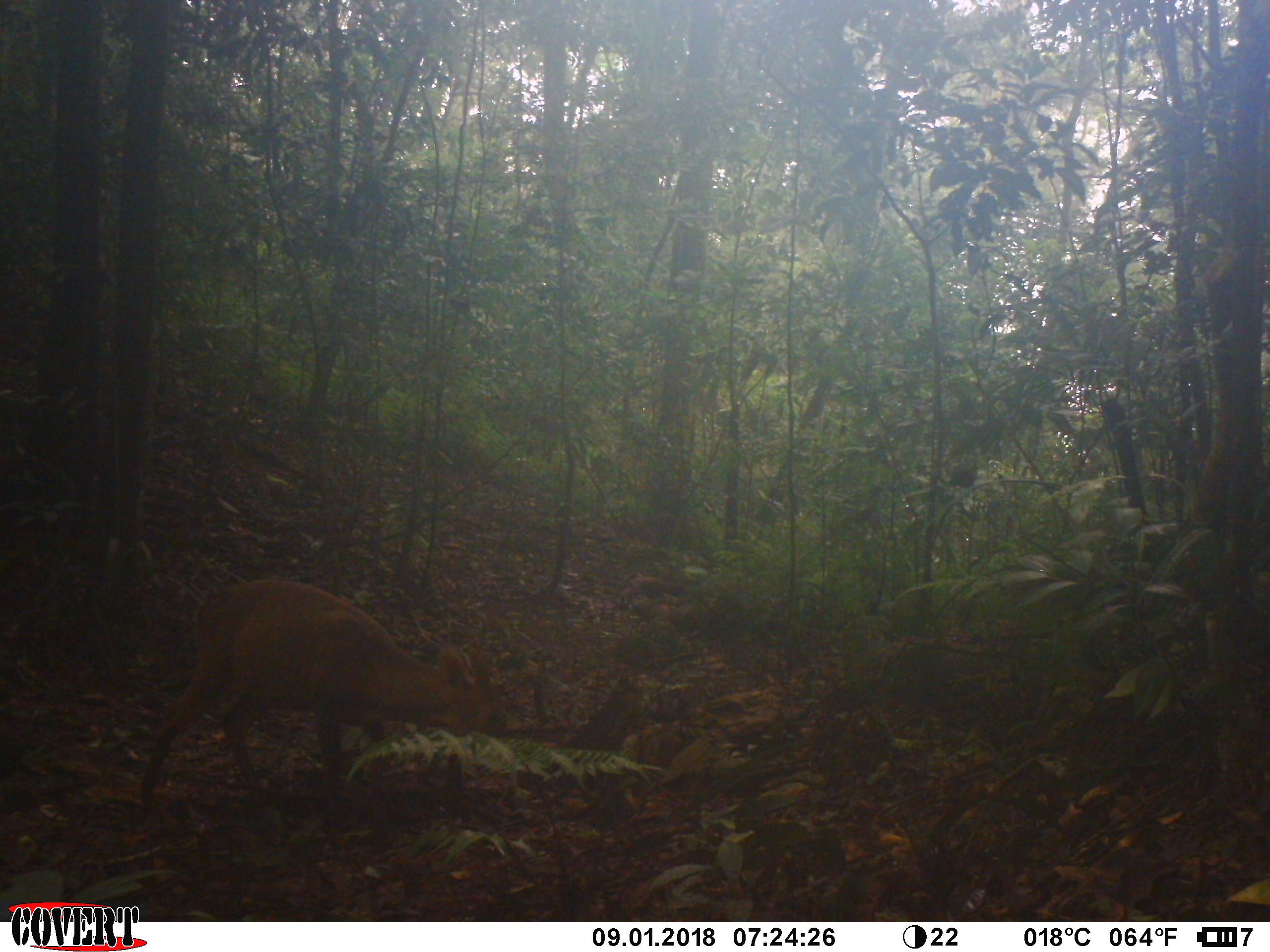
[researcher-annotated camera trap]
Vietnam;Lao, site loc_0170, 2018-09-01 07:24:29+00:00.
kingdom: Animalia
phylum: Chordata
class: Mammalia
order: Artiodactyla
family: Cervidae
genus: Muntiacus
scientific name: Muntiacus vuquangensis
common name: large-antlered muntjac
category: large antlered muntjac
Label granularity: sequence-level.